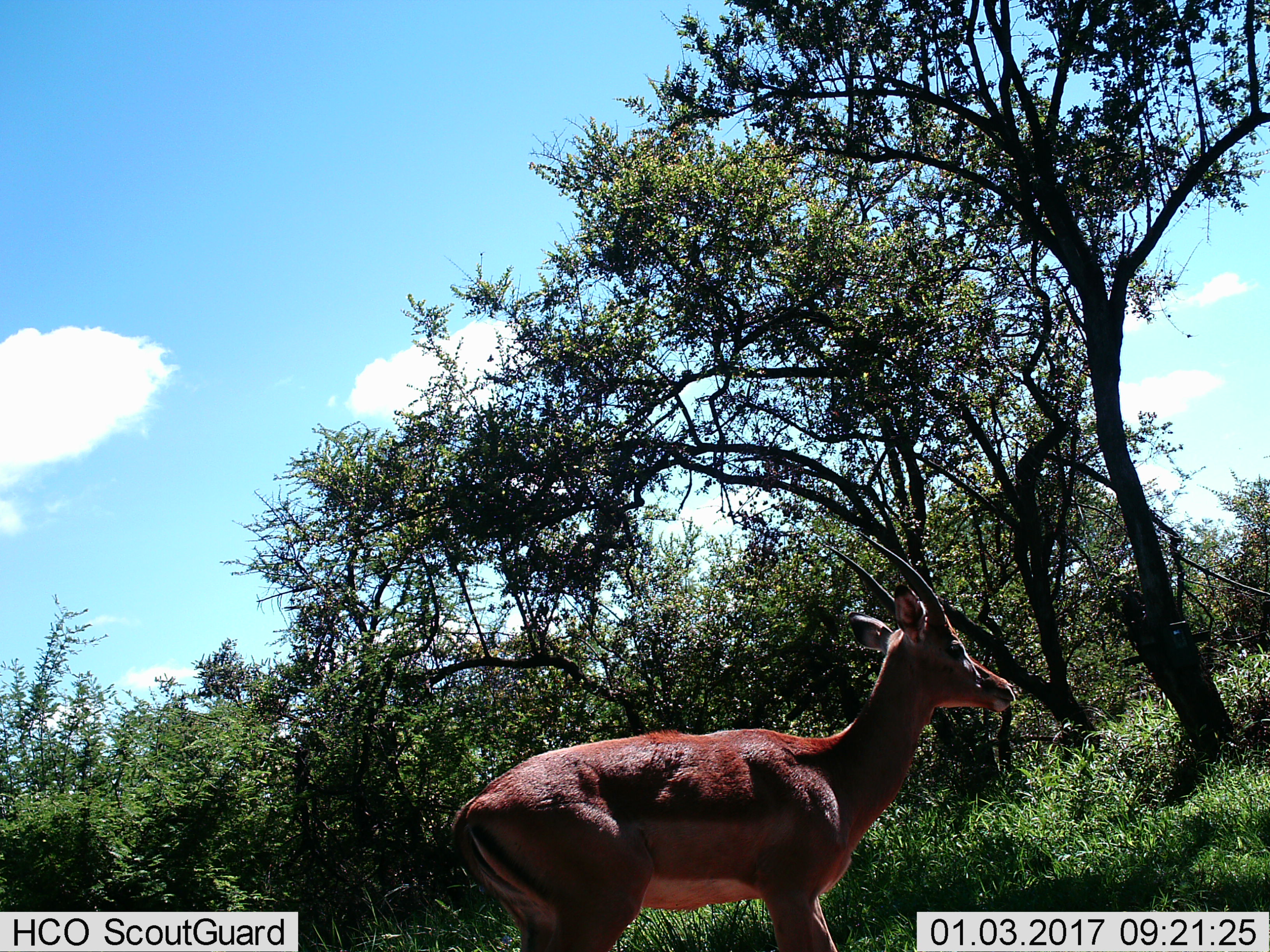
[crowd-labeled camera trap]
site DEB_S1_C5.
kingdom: Animalia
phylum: Chordata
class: Mammalia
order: Artiodactyla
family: Bovidae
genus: Aepyceros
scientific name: Aepyceros melampus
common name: impala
Impala (Aepyceros melampus), count 1. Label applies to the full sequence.